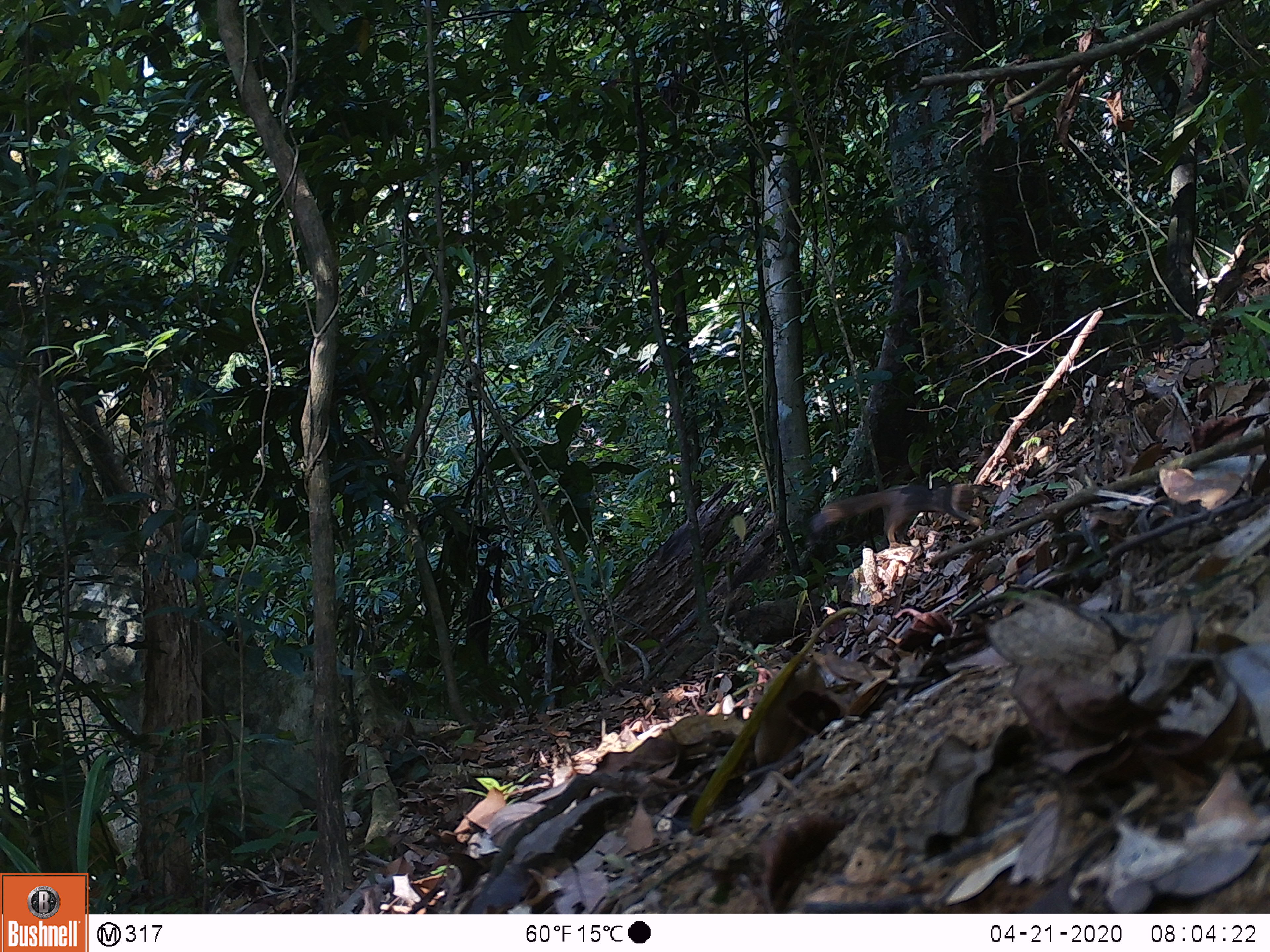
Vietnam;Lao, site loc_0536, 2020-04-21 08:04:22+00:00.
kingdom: Animalia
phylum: Chordata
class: Mammalia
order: Rodentia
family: Sciuridae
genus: Callosciurus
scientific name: Callosciurus erythraeus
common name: pallas's squirrel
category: pallass squirrel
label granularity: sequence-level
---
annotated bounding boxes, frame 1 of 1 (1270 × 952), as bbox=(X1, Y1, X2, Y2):
pallass squirrel: bbox=(812, 483, 997, 544)